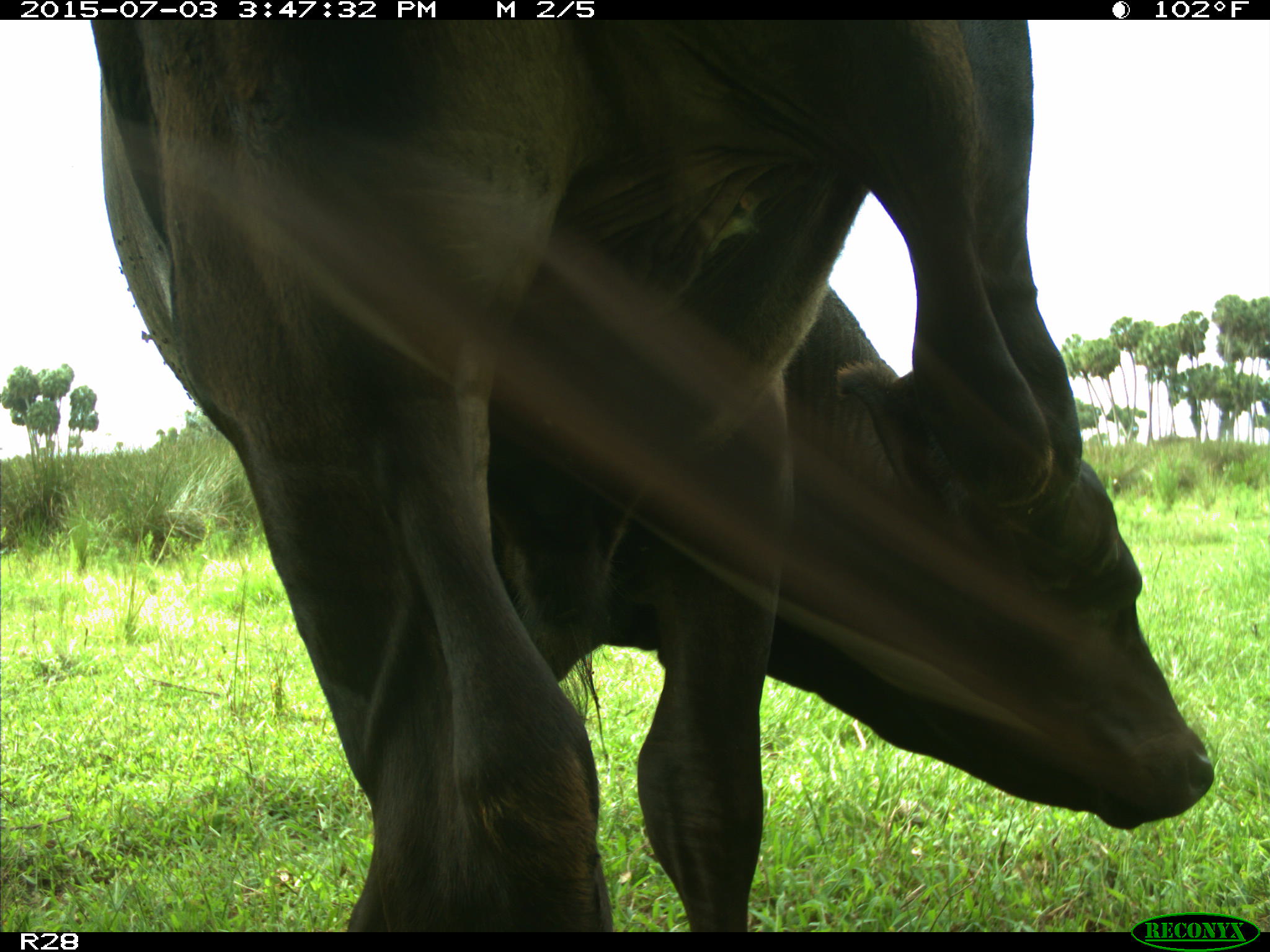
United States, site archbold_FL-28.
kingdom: Animalia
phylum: Chordata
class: Mammalia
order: Artiodactyla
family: Bovidae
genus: Bos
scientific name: Bos taurus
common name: domestic cow